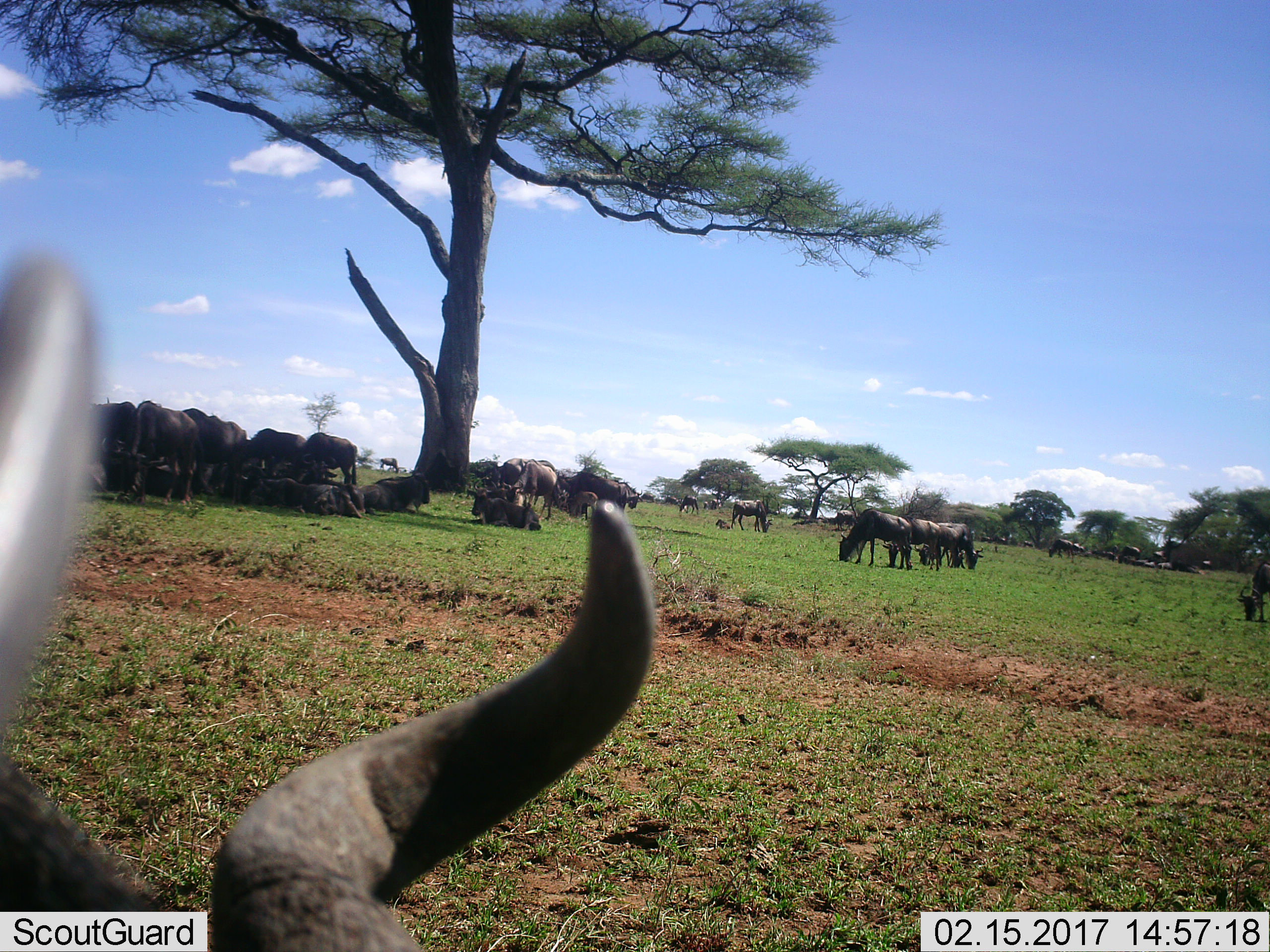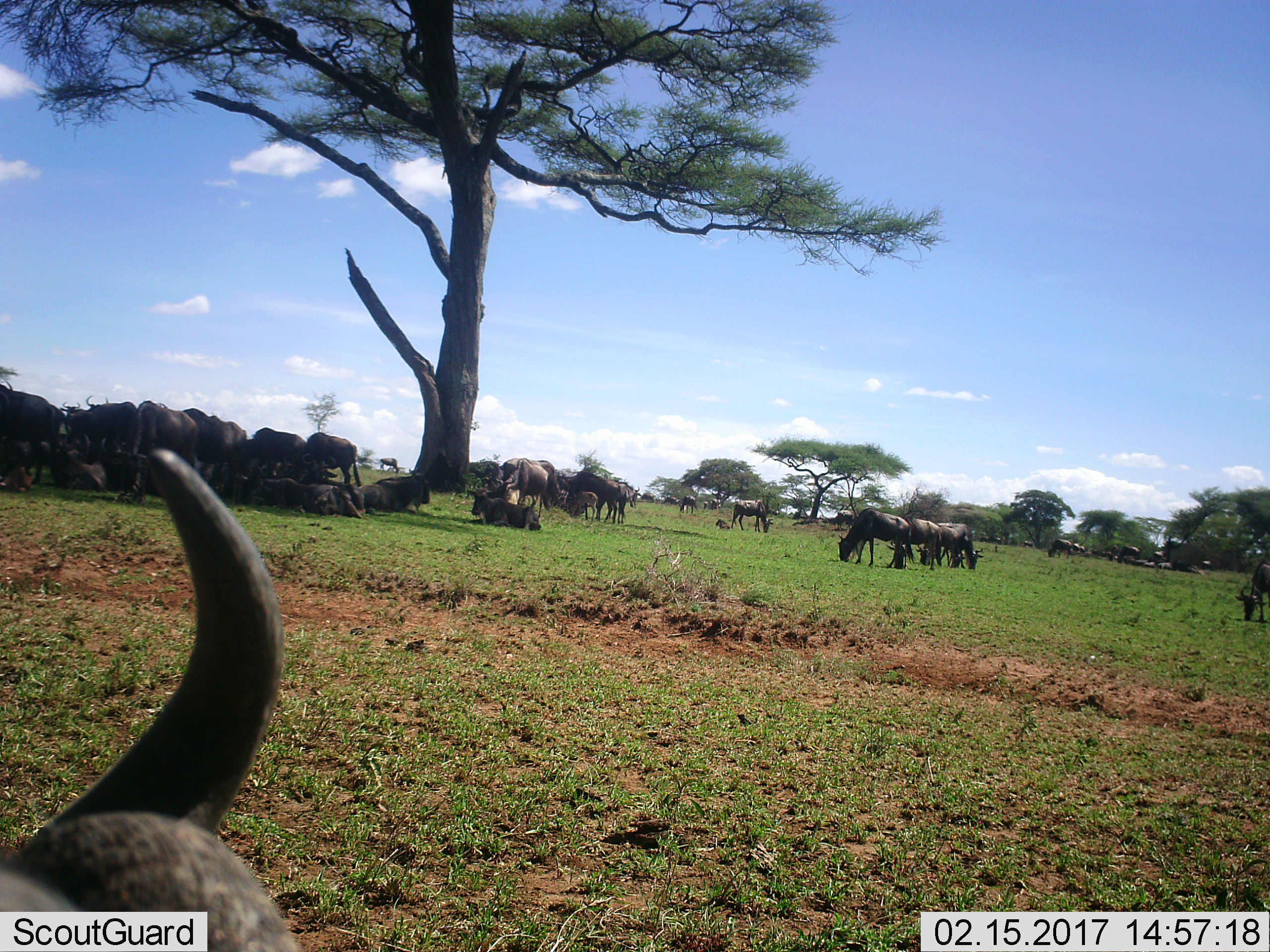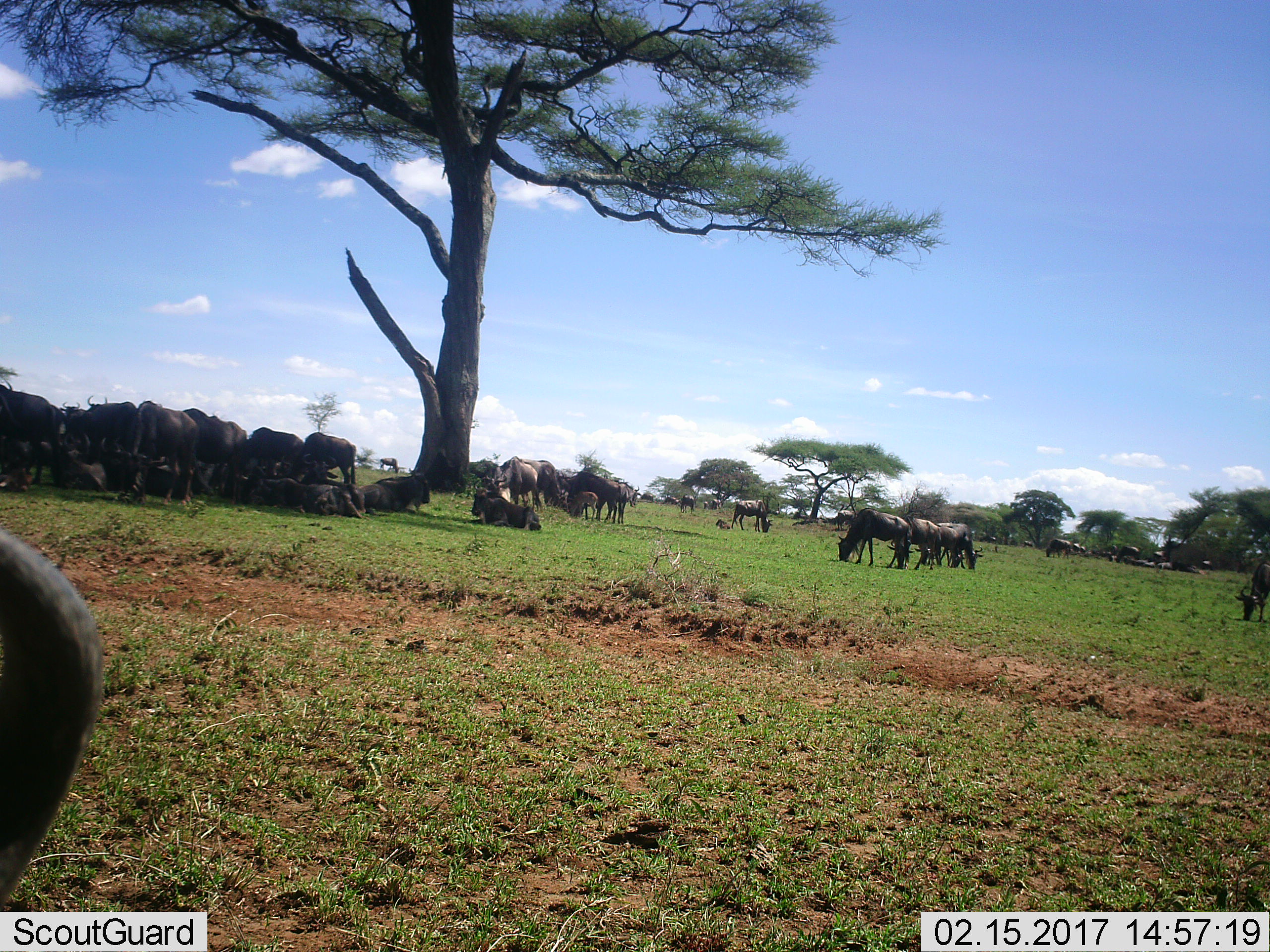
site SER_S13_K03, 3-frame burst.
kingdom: Animalia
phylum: Chordata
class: Mammalia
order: Artiodactyla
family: Bovidae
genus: Connochaetes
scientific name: Connochaetes taurinus taurinus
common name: blue wildebeest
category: wildebeestblue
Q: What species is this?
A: Wildebeestblue (blue wildebeest) (Connochaetes taurinus taurinus).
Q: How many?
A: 11-50.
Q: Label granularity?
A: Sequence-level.